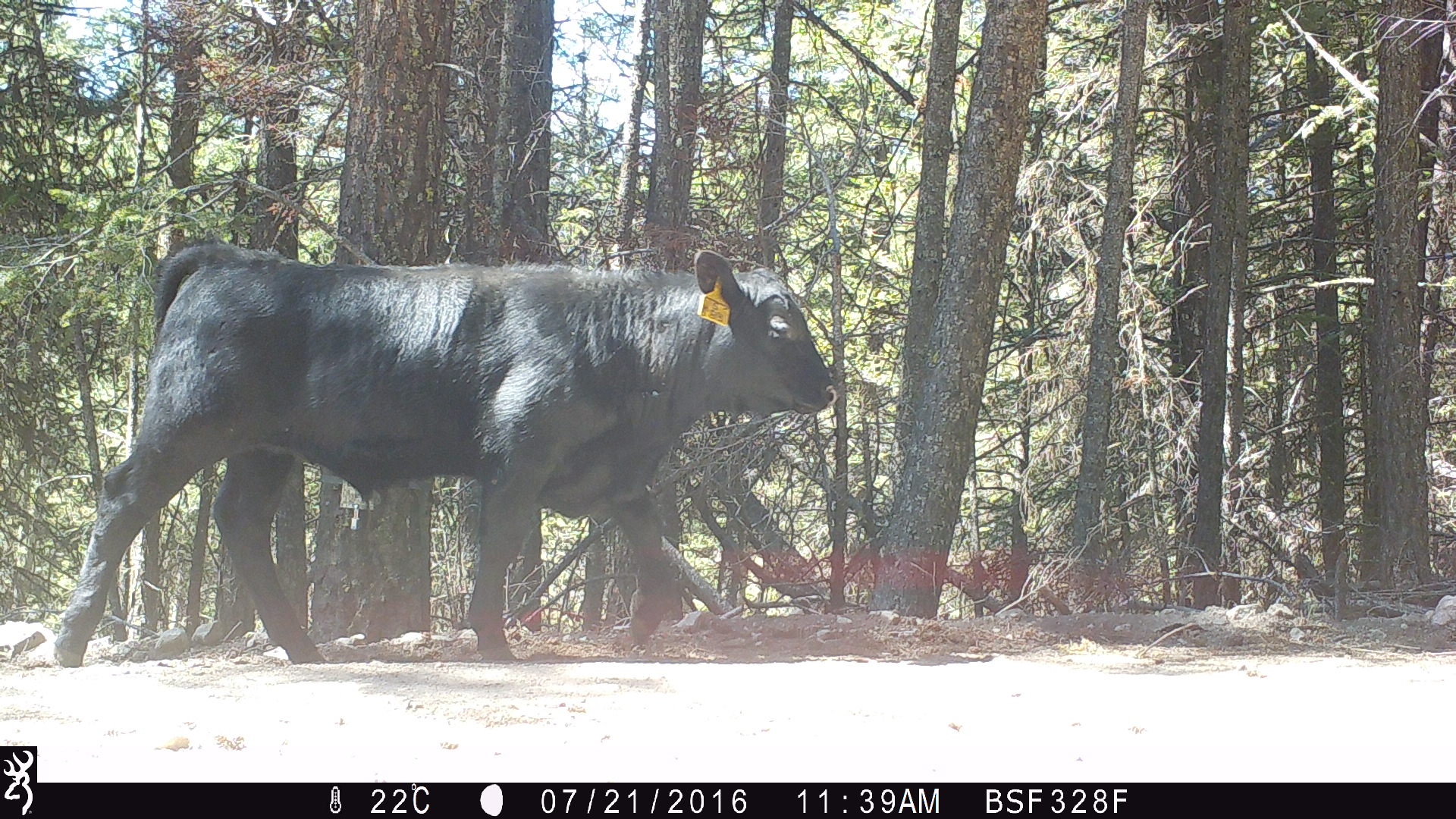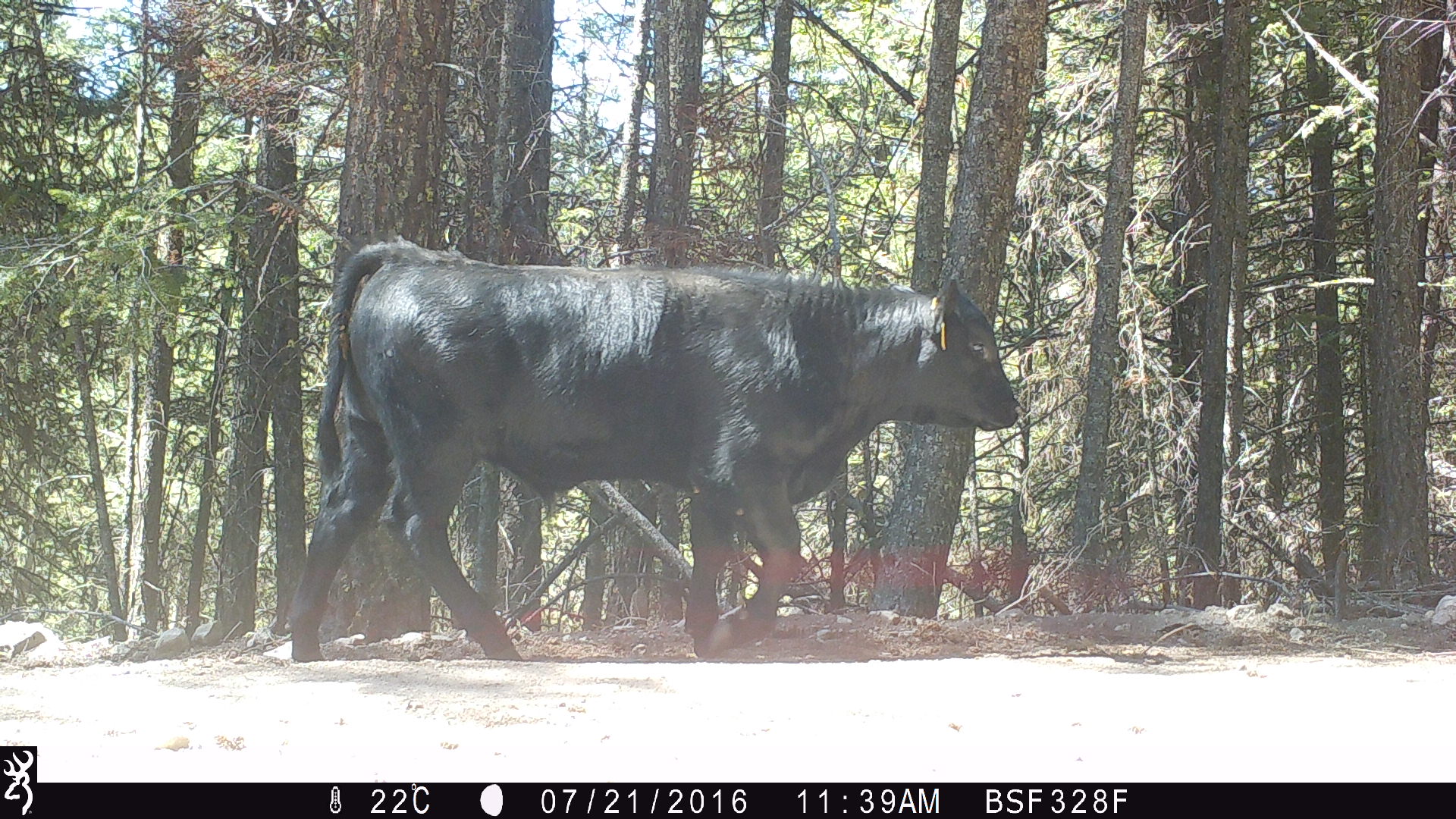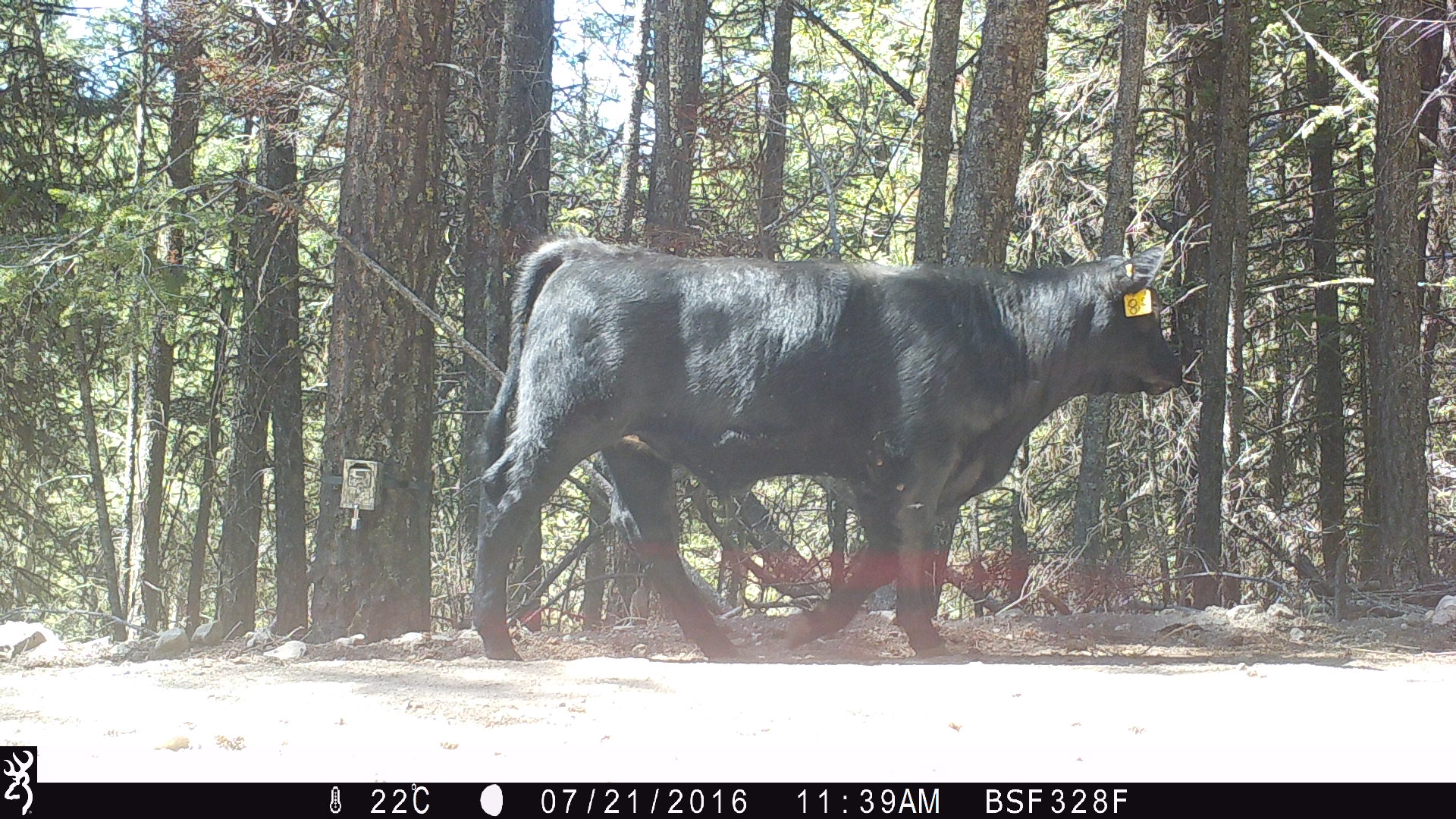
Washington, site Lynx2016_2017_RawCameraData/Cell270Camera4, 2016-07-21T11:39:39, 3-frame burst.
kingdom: Animalia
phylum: Chordata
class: Mammalia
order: Artiodactyla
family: Bovidae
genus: Bos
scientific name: Bos taurus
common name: domestic cattle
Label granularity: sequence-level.